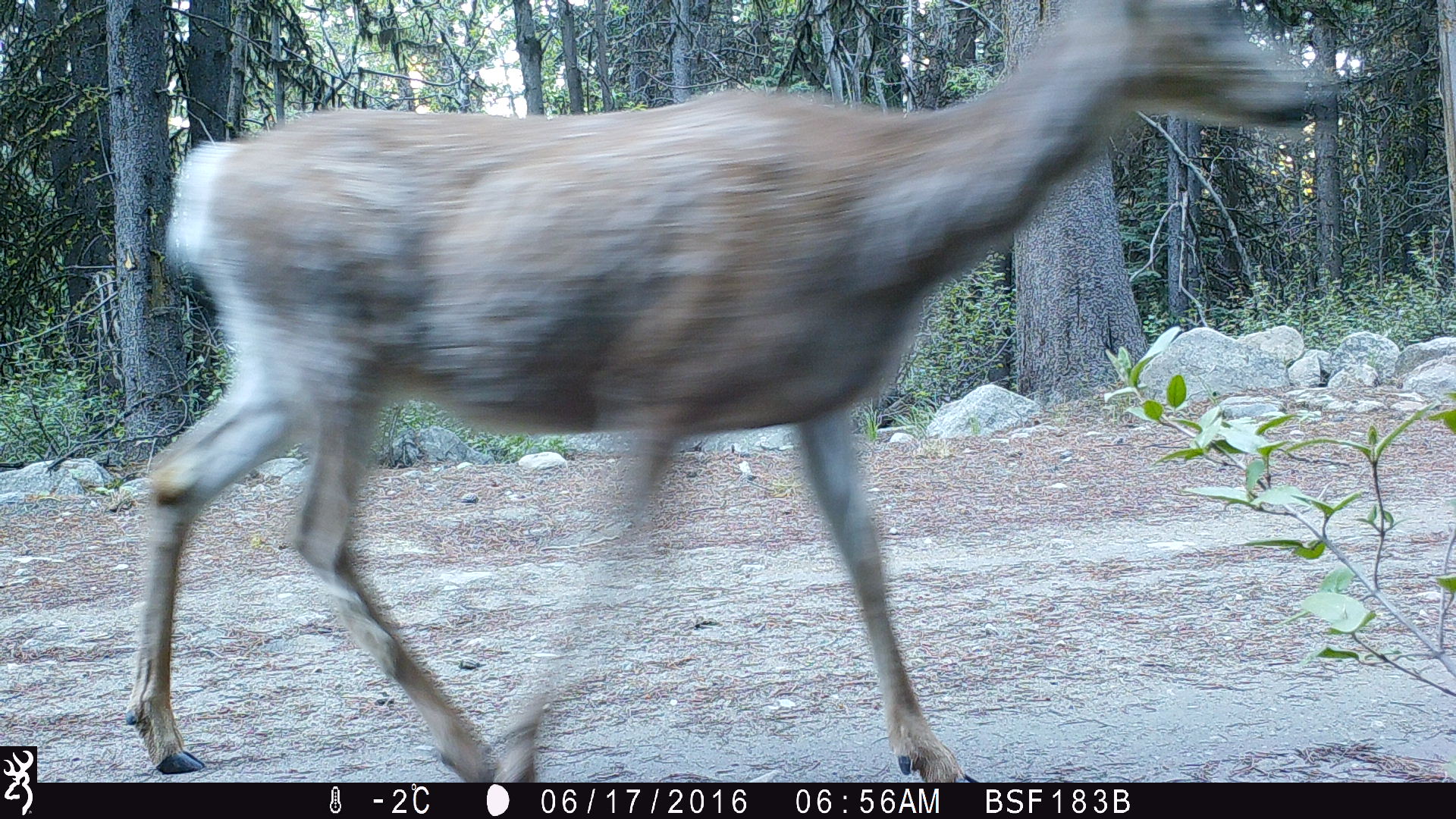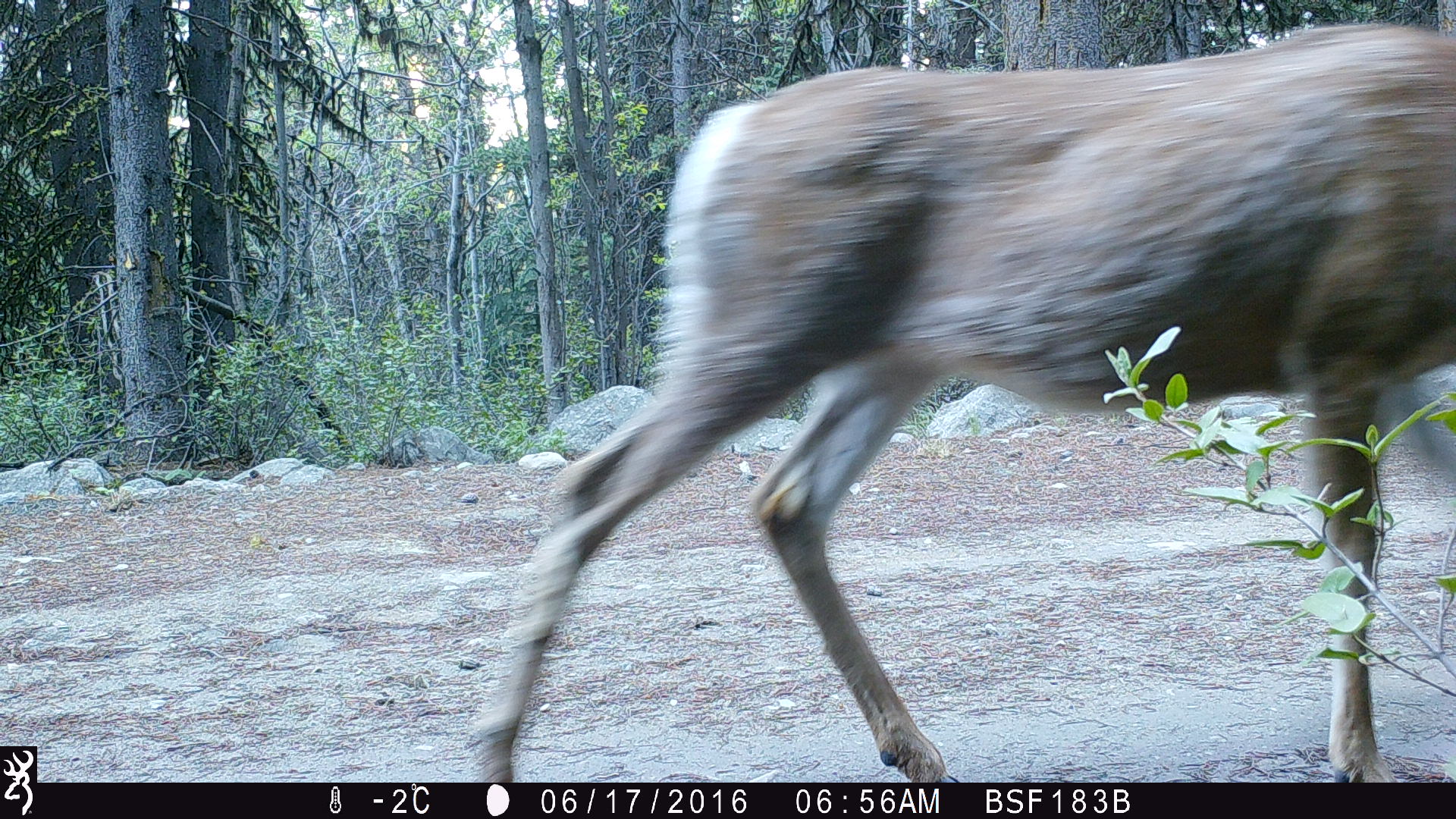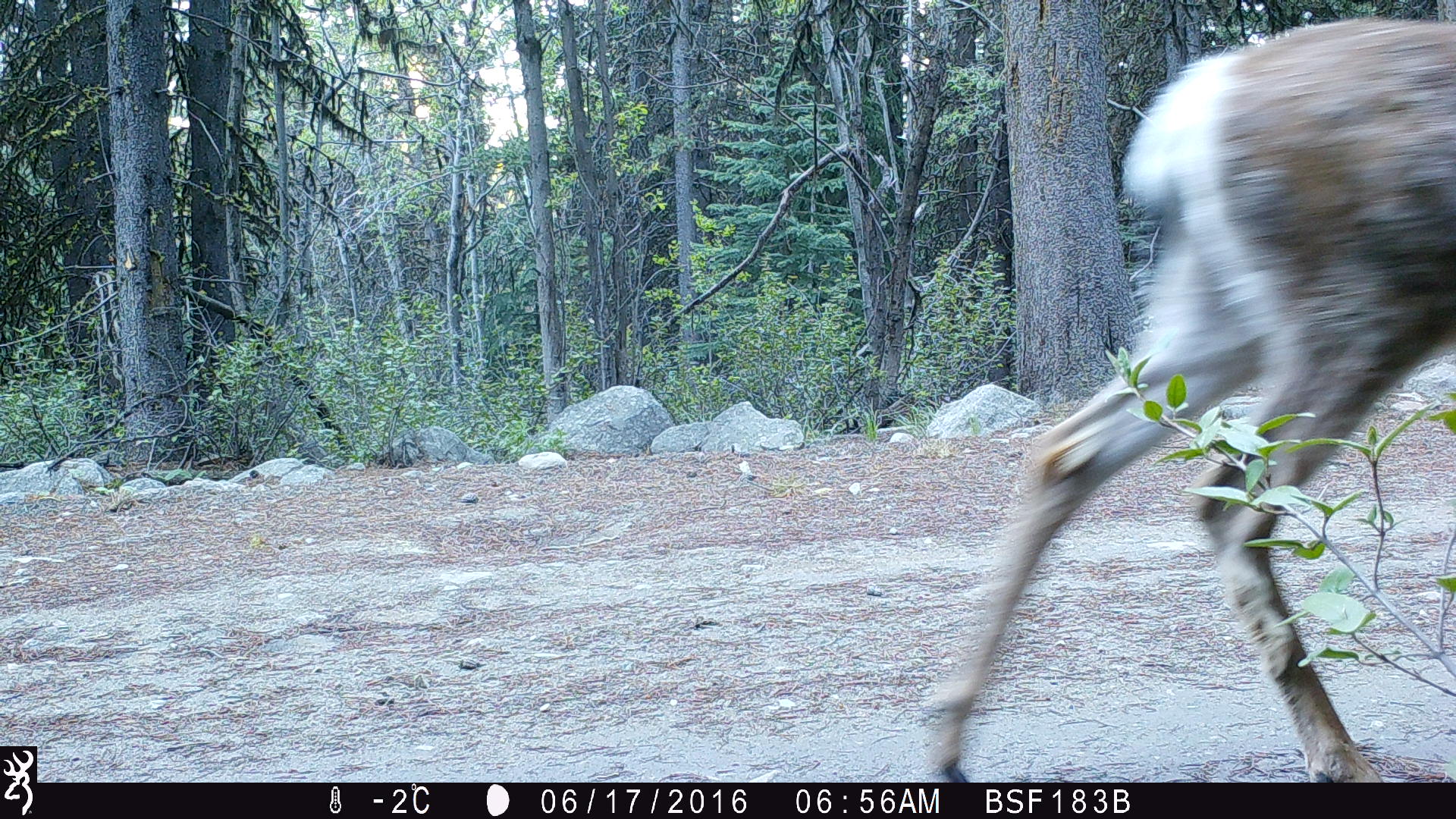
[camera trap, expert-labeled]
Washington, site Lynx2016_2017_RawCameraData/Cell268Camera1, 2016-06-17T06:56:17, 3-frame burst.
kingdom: Animalia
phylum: Chordata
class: Mammalia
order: Artiodactyla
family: Cervidae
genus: Odocoileus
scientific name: Odocoileus hemionus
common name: mule deer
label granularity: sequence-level